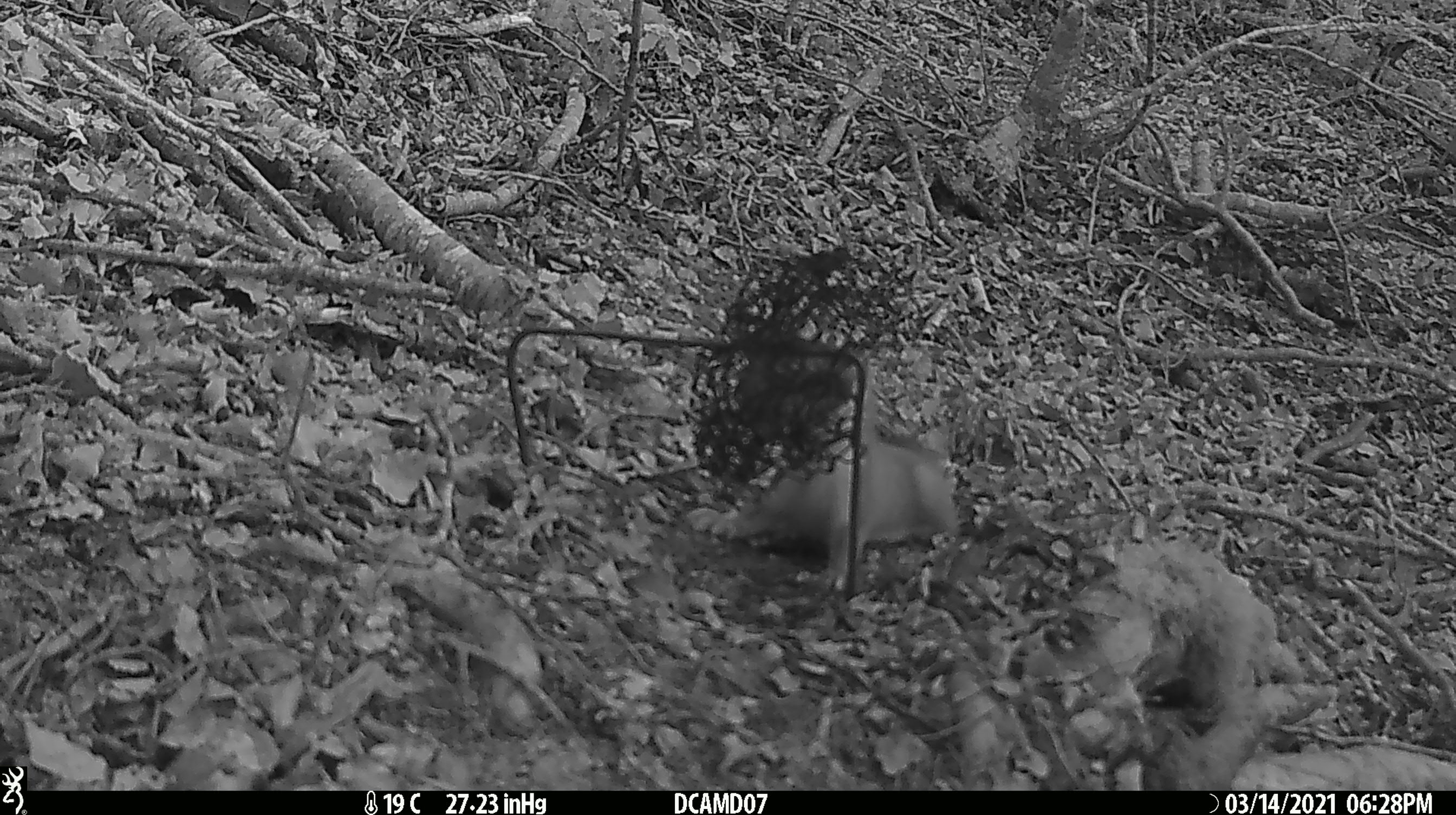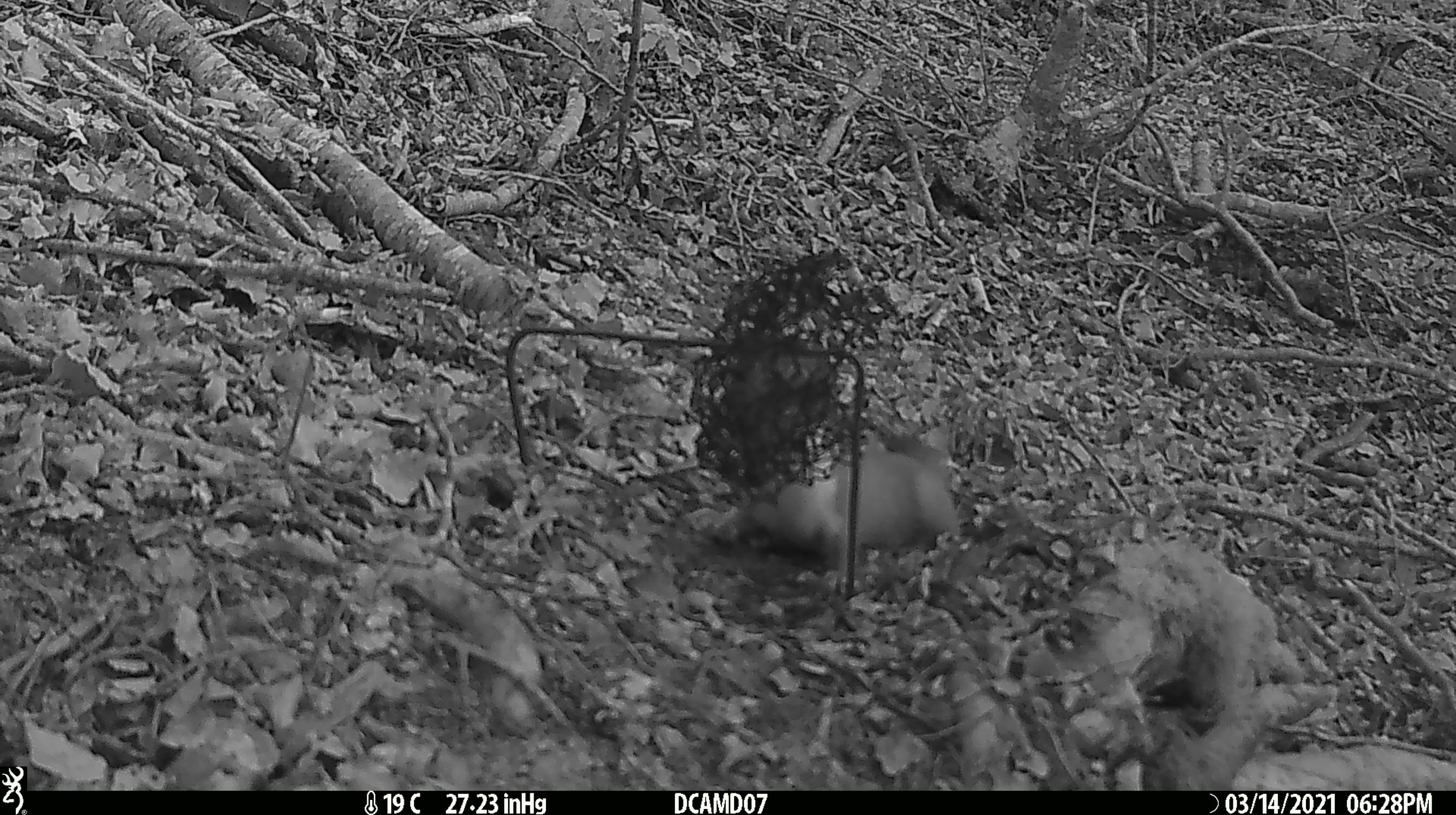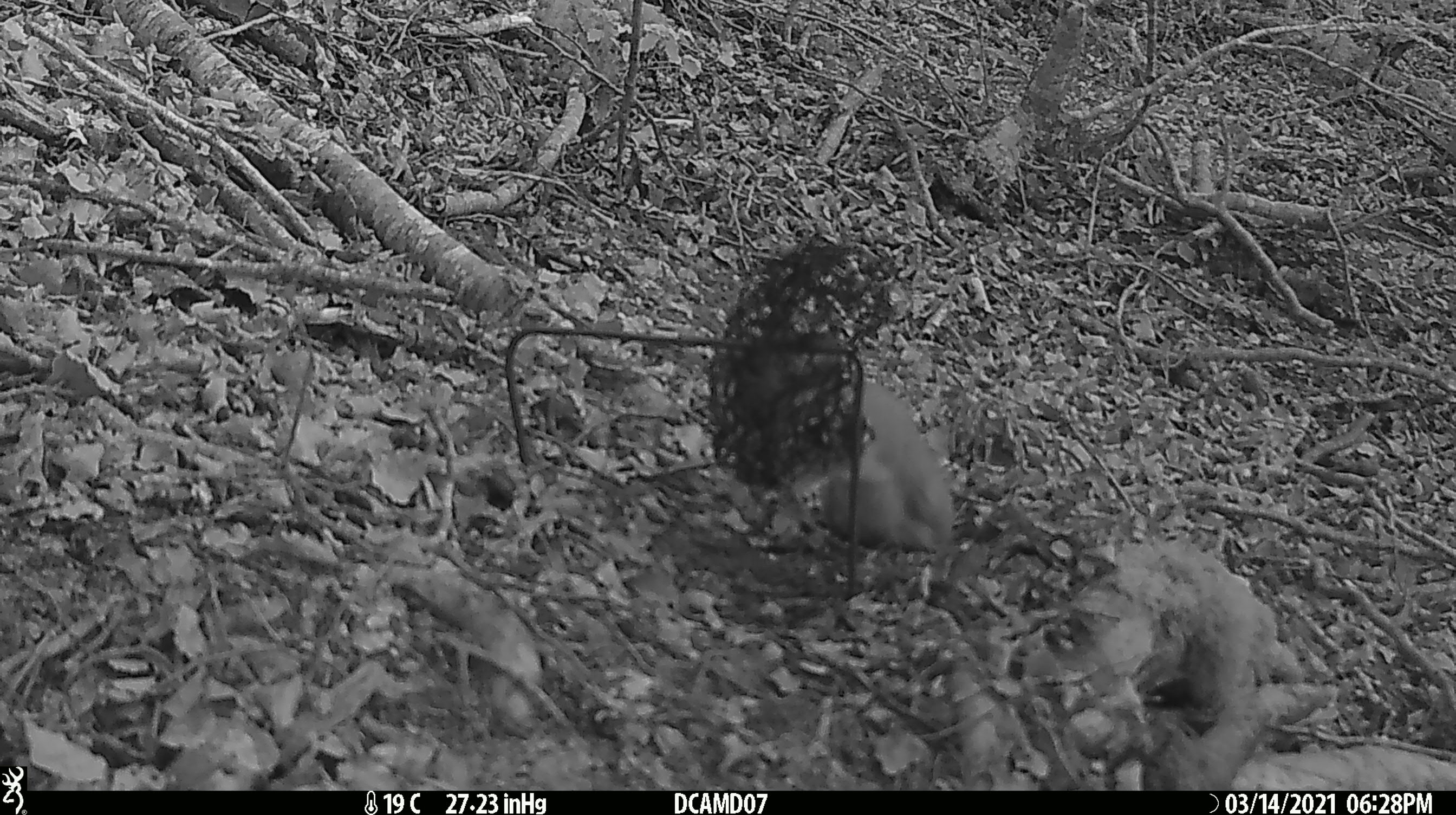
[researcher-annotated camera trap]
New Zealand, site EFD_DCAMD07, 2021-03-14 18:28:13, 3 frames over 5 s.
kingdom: Animalia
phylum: Chordata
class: Mammalia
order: Carnivora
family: Mustelidae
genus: Mustela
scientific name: Mustela erminea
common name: stoat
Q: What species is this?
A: Stoat (Mustela erminea).